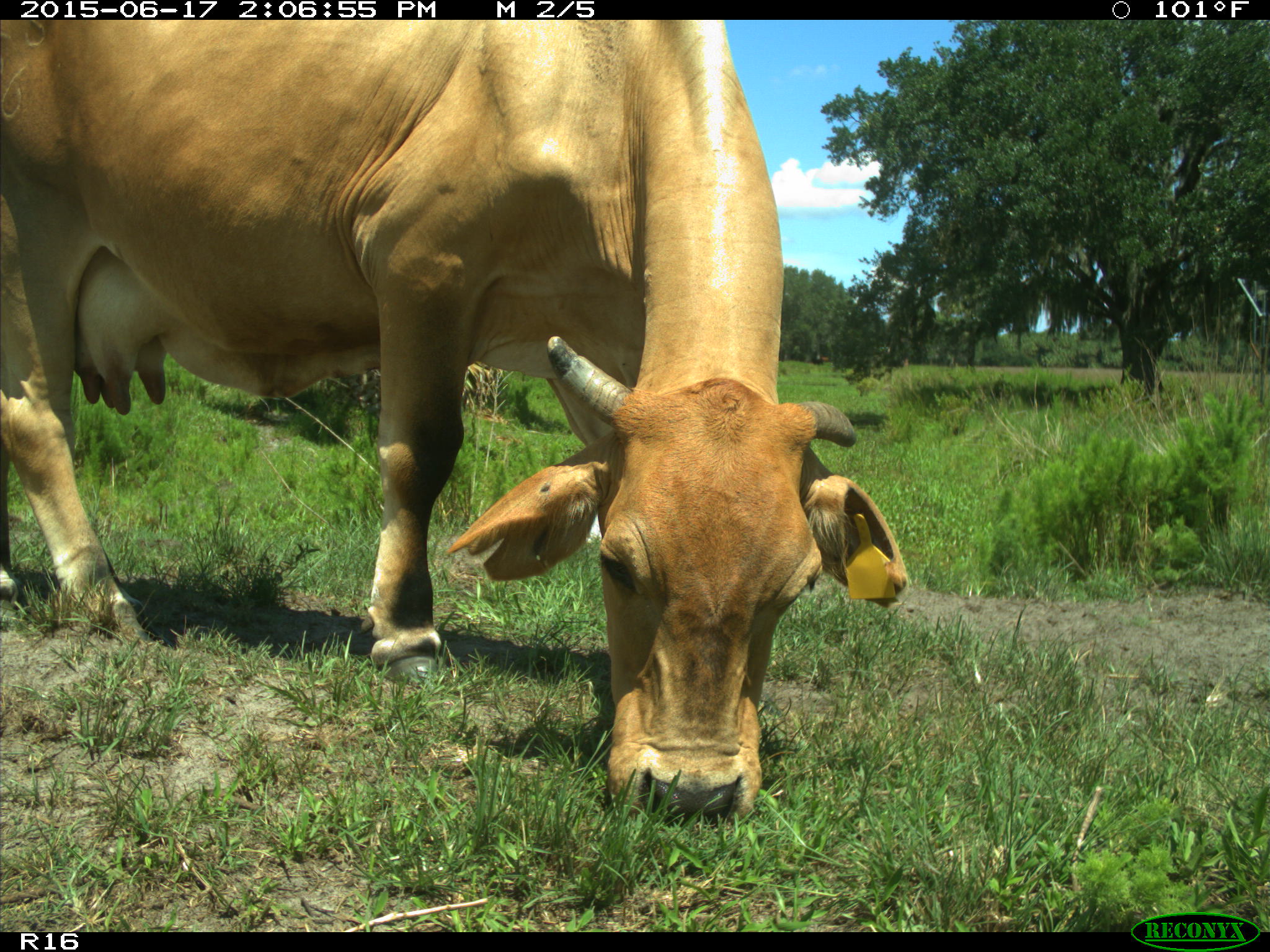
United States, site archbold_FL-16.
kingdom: Animalia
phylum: Chordata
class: Mammalia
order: Artiodactyla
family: Bovidae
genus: Bos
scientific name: Bos taurus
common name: domestic cow